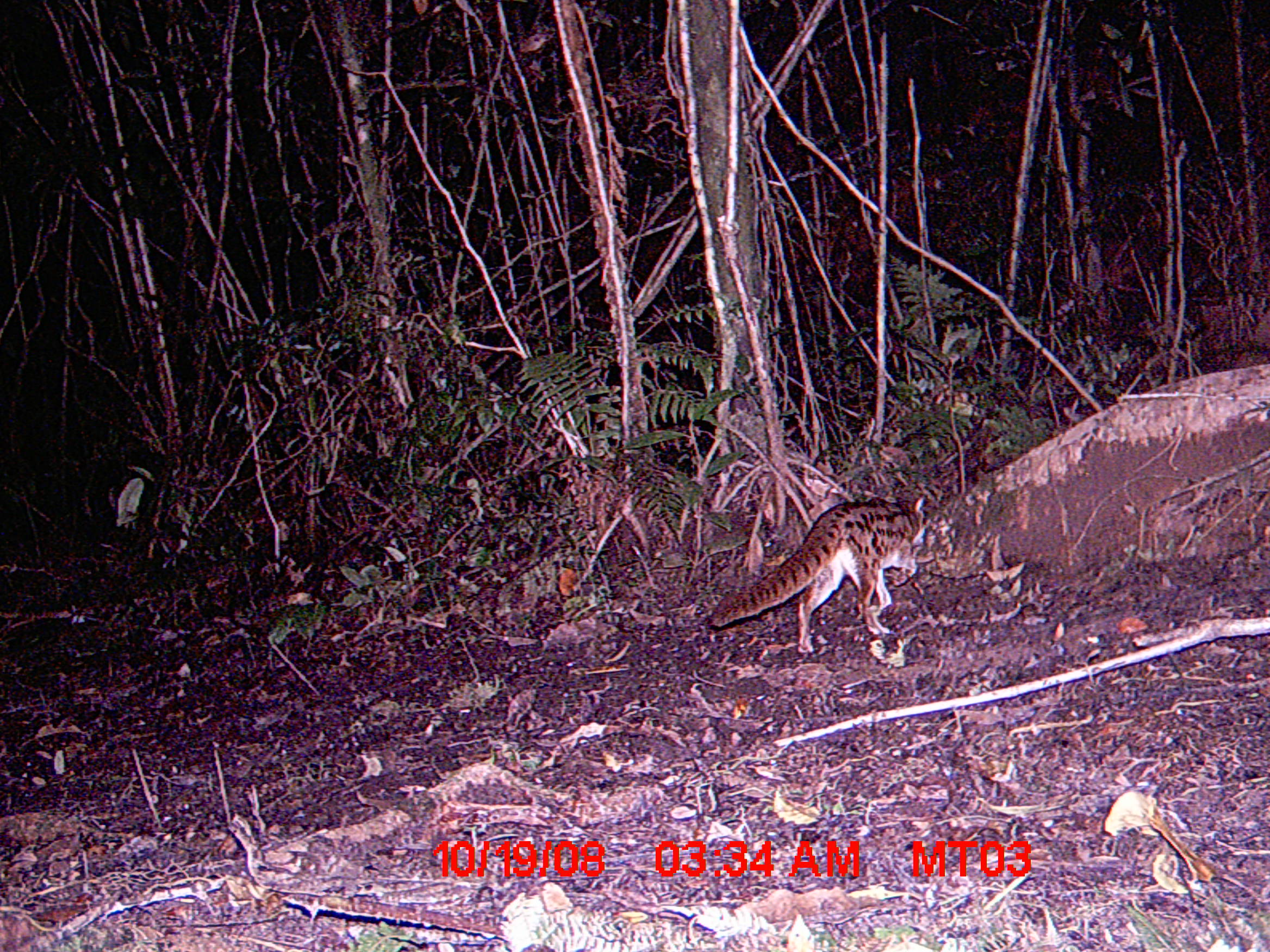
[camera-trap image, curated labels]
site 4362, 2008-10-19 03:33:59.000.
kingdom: Animalia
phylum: Chordata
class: Mammalia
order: Carnivora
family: Eupleridae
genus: Fossa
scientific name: Fossa fossana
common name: fanaloka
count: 1